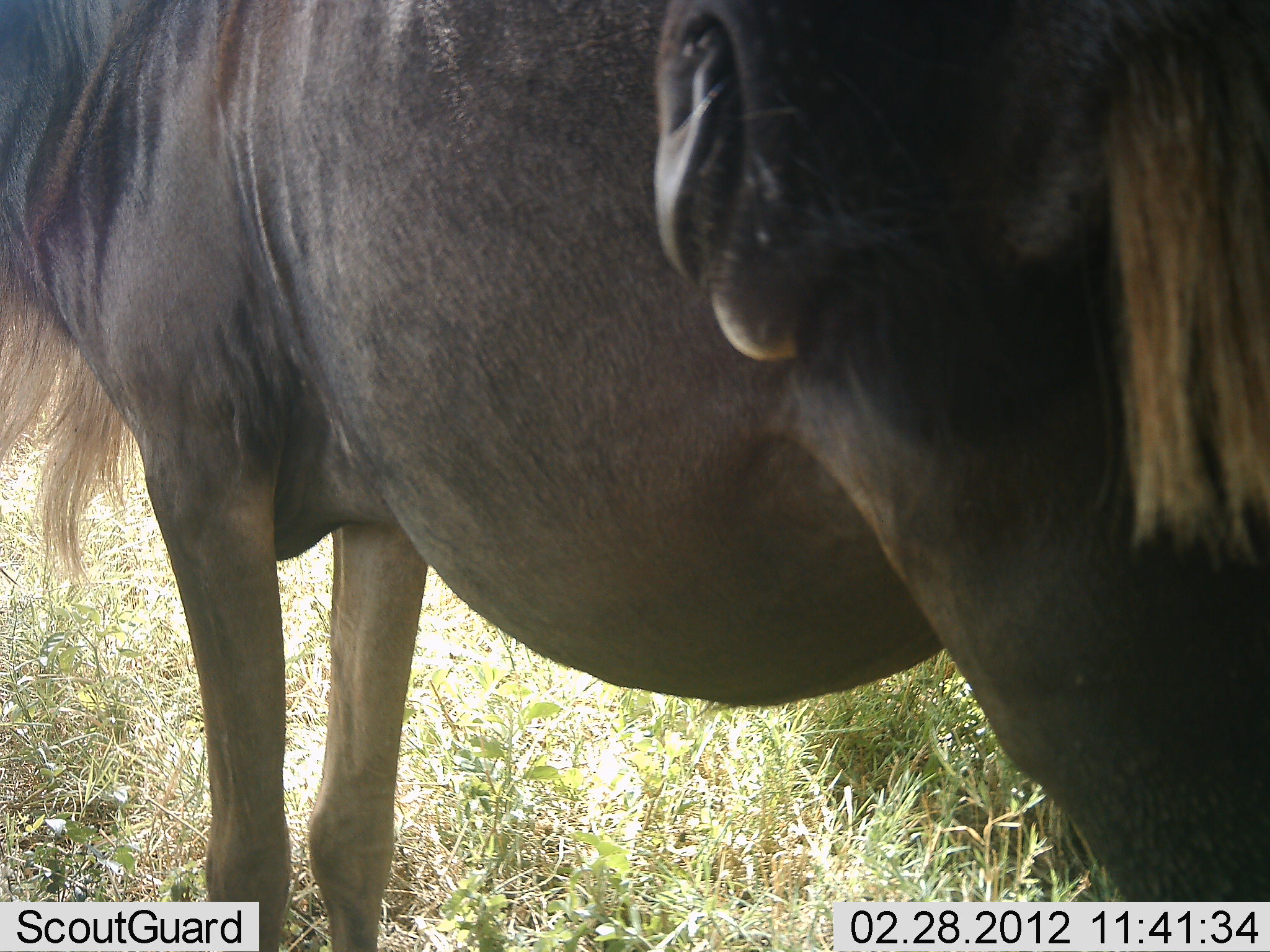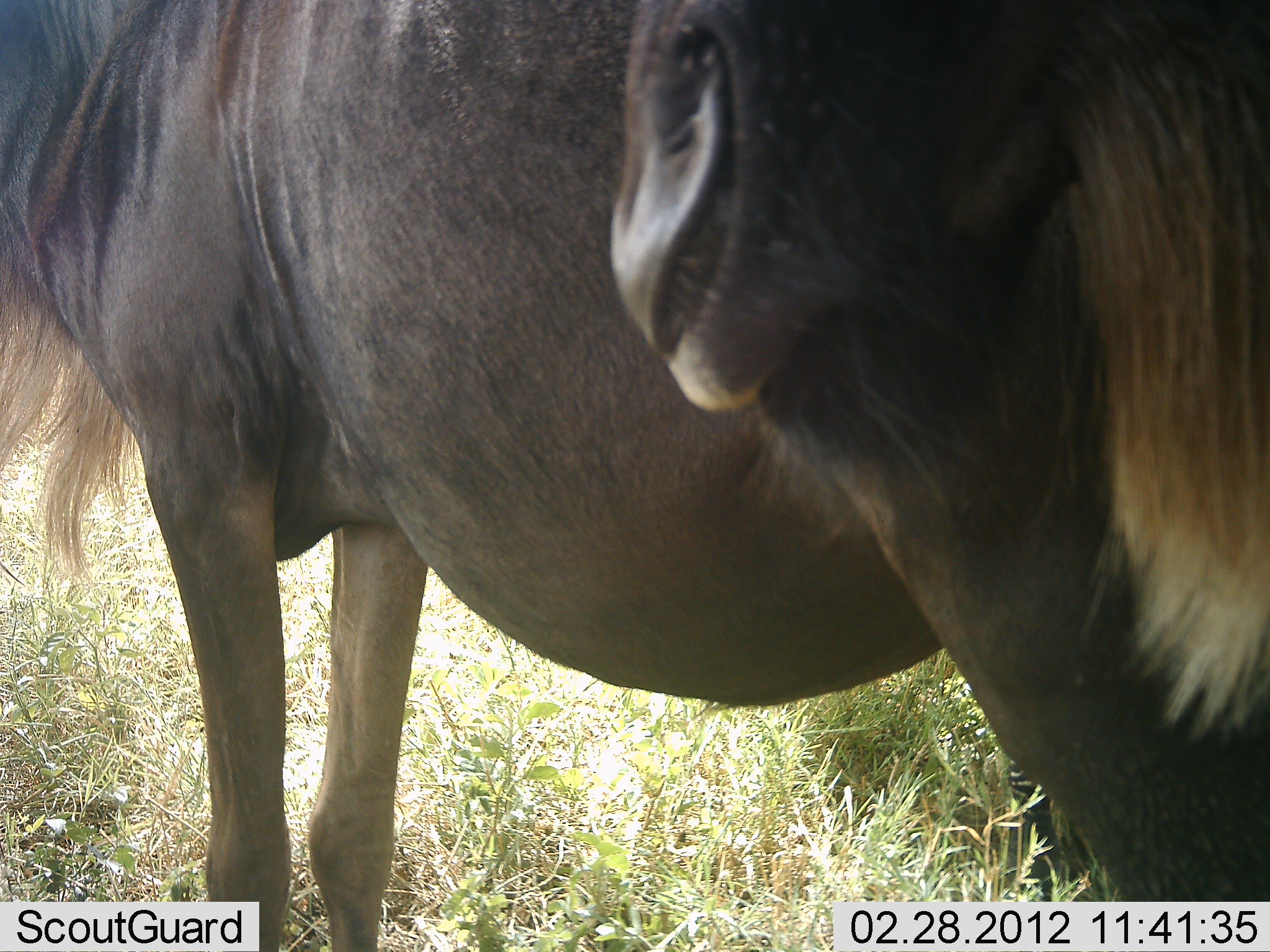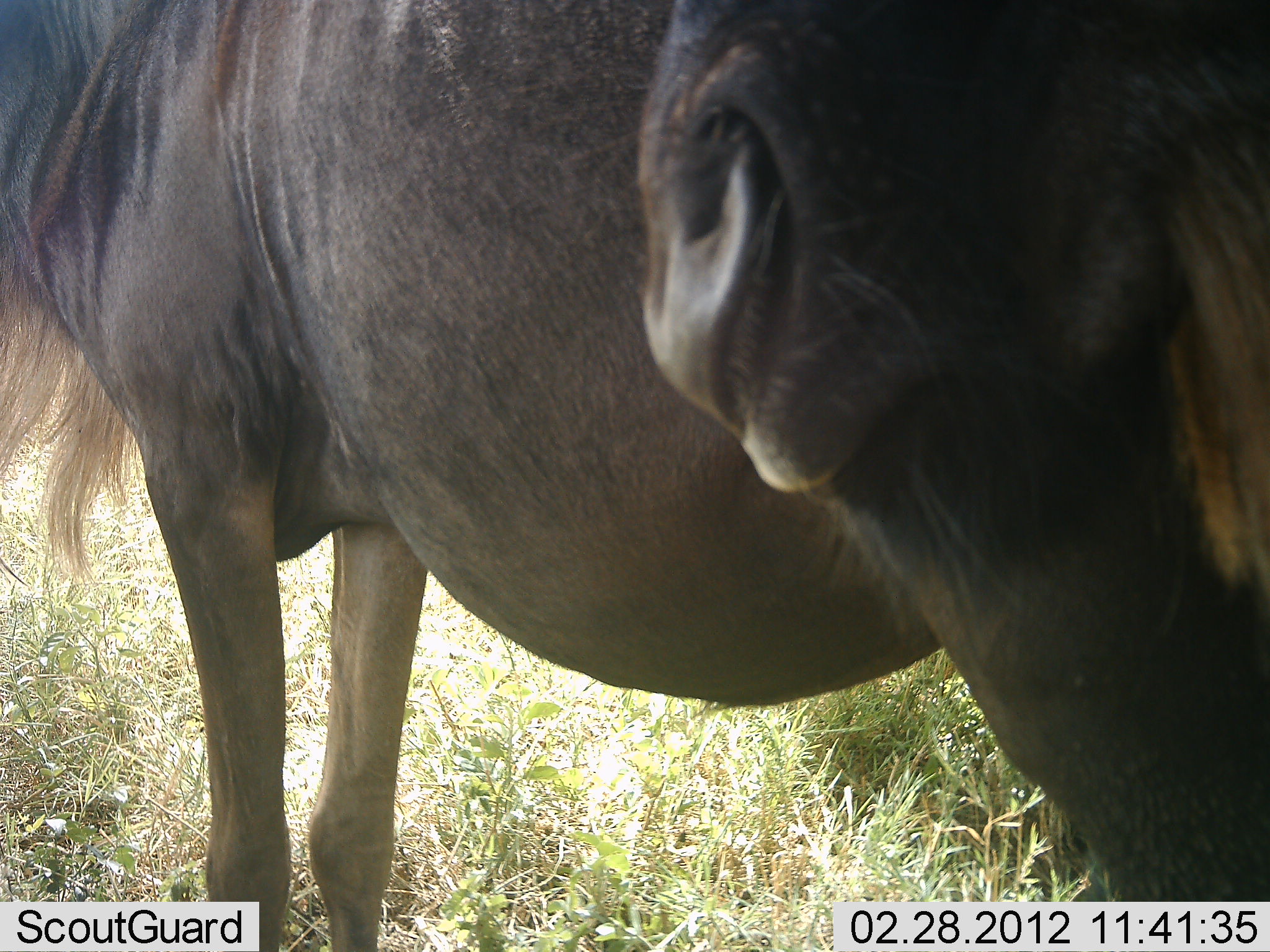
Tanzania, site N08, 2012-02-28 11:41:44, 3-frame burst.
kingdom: Animalia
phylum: Chordata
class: Mammalia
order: Artiodactyla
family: Bovidae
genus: Connochaetes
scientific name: Connochaetes taurinus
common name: blue wildebeest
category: wildebeest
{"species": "wildebeest (blue wildebeest) (Connochaetes taurinus)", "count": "2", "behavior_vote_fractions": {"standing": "89%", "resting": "7%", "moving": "0%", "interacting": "7%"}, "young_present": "4%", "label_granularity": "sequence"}